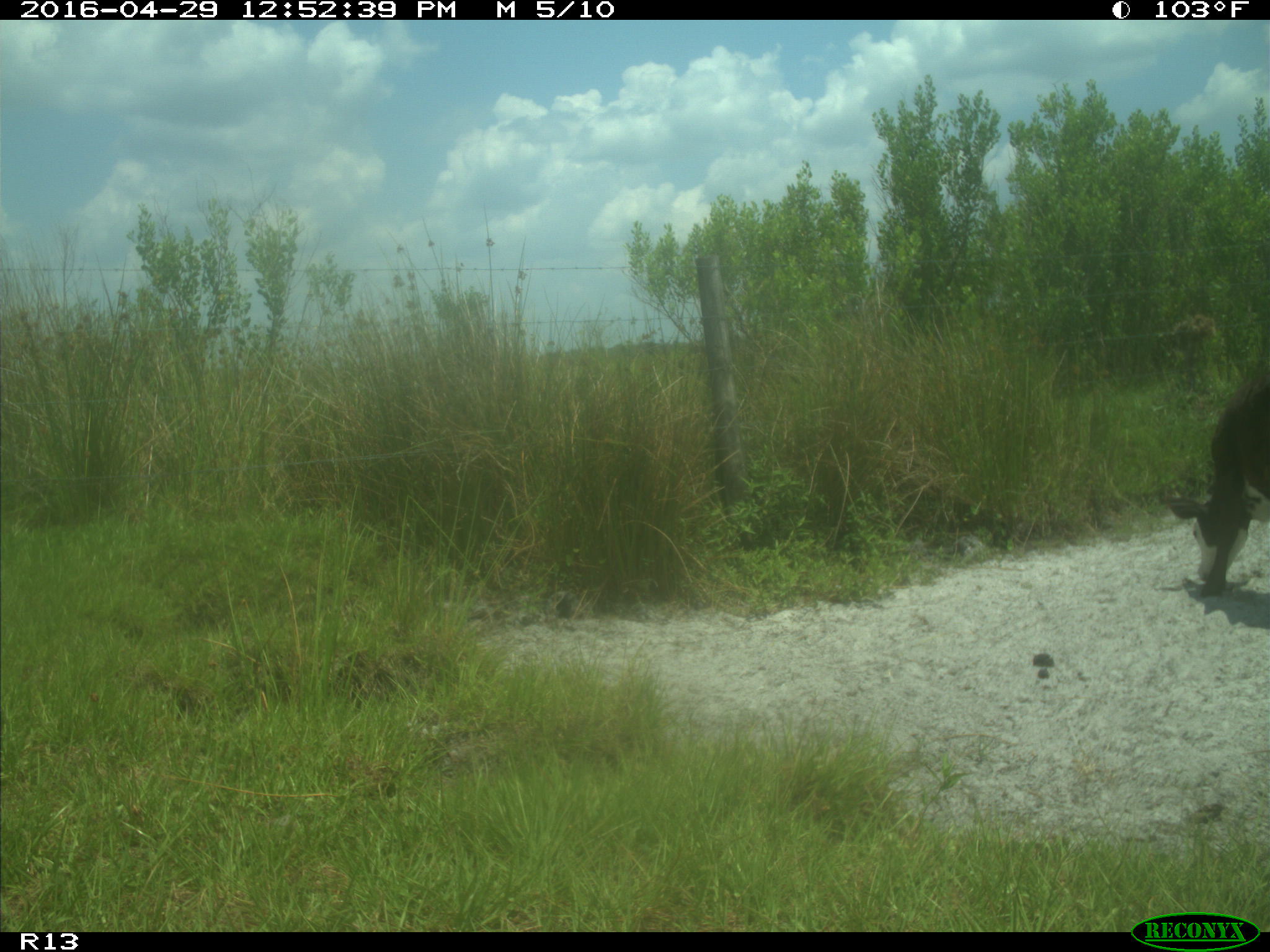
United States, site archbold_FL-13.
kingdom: Animalia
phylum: Chordata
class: Mammalia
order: Artiodactyla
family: Bovidae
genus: Bos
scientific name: Bos taurus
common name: domestic cow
Bos taurus (domestic cow).